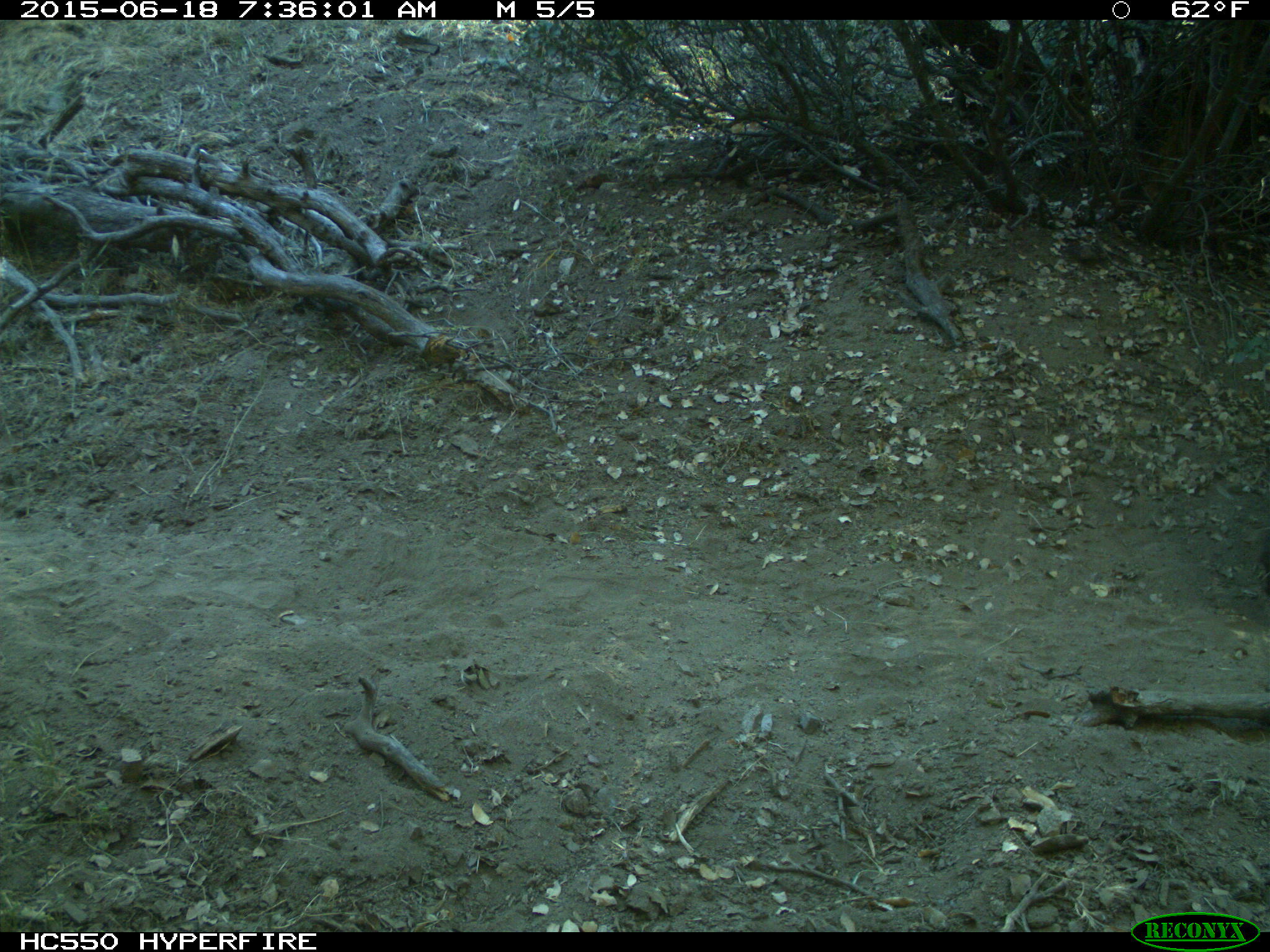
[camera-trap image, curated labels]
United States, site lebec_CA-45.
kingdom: Animalia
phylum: Chordata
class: Mammalia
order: Carnivora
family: Ursidae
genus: Ursus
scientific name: Ursus americanus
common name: american black bear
Ursus americanus (american black bear).